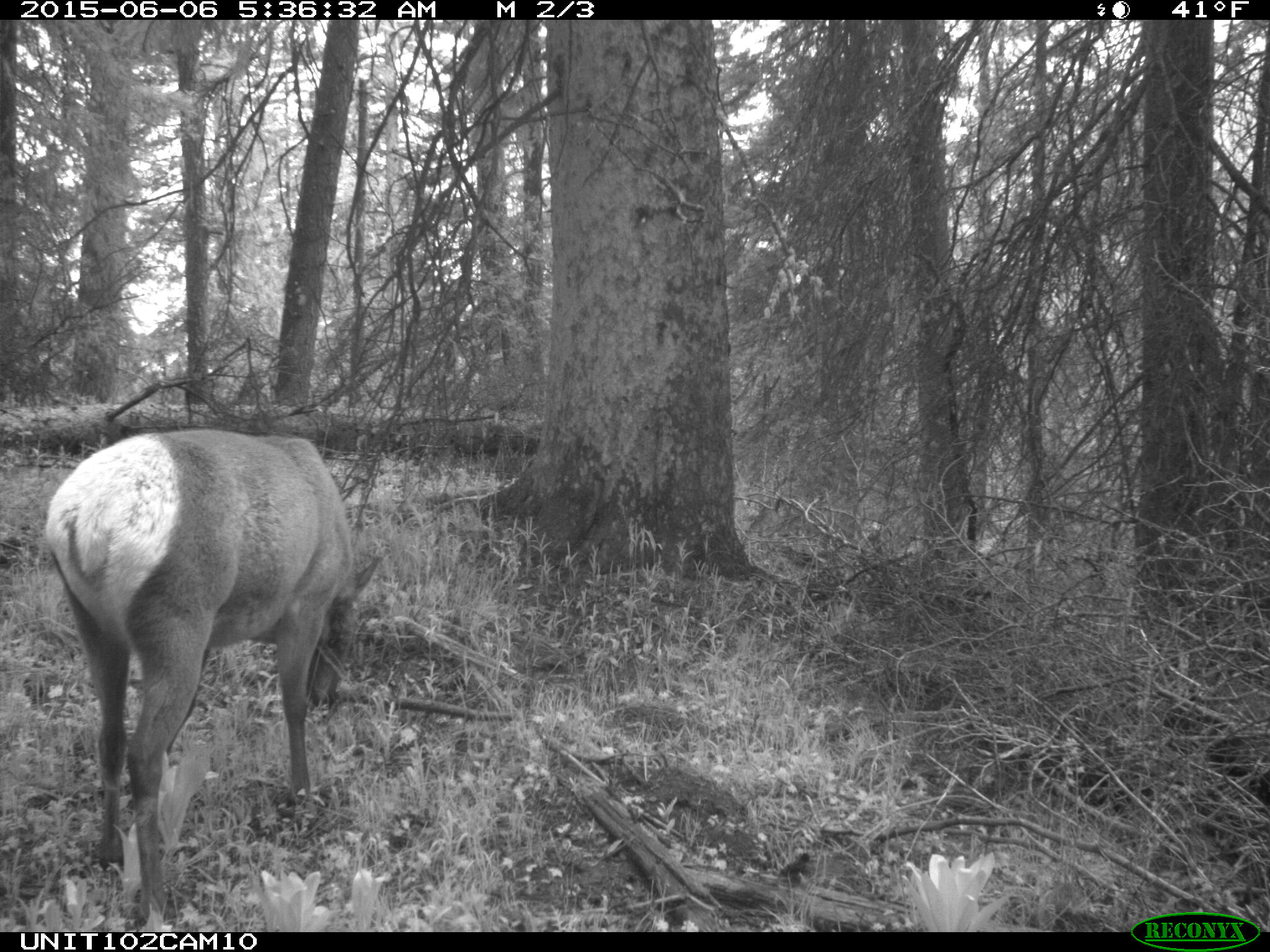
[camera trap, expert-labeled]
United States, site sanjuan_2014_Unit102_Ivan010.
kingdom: Animalia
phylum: Chordata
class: Mammalia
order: Artiodactyla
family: Cervidae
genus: Cervus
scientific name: Cervus elaphus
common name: red deer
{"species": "Cervus elaphus (red deer)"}